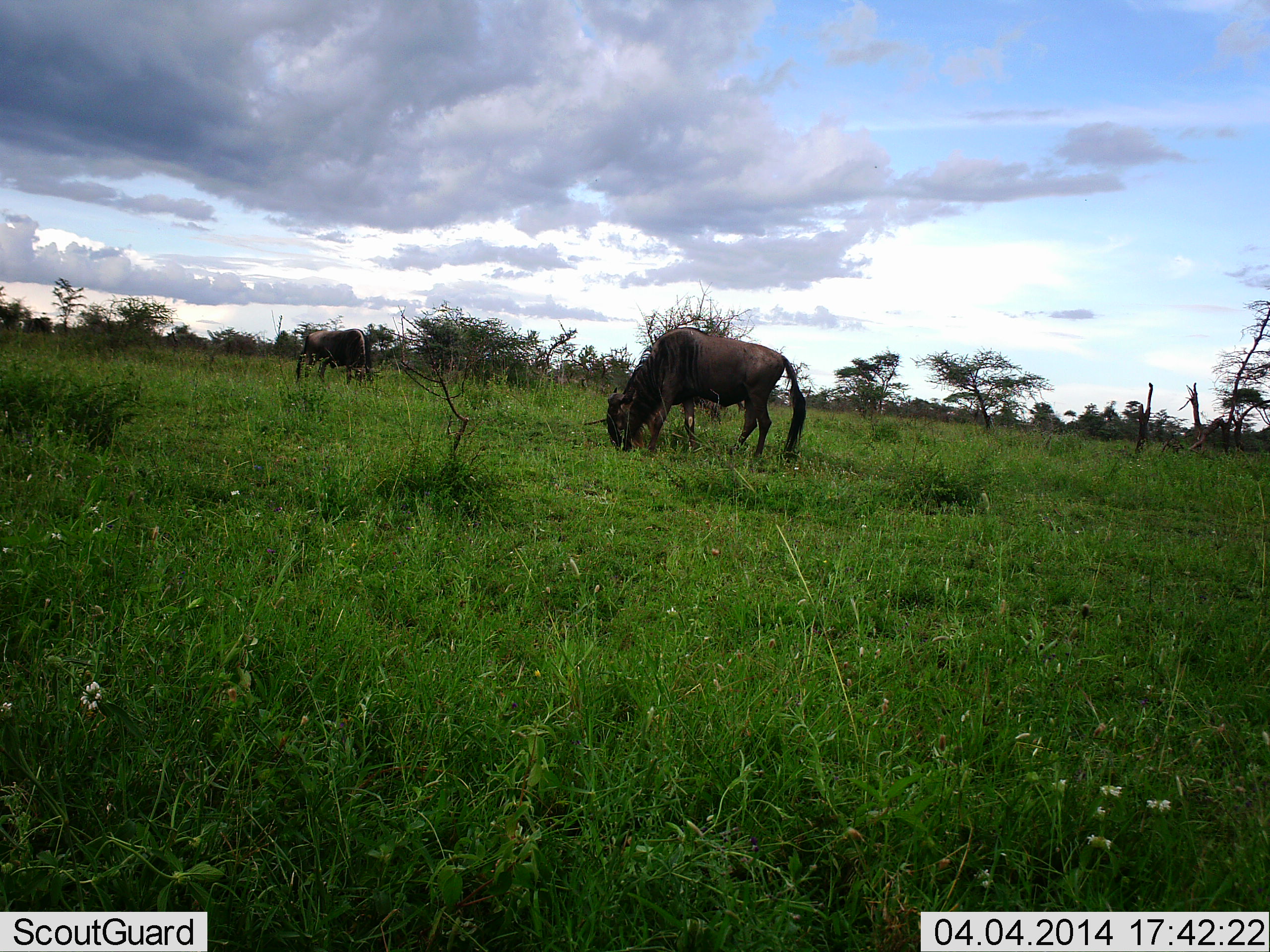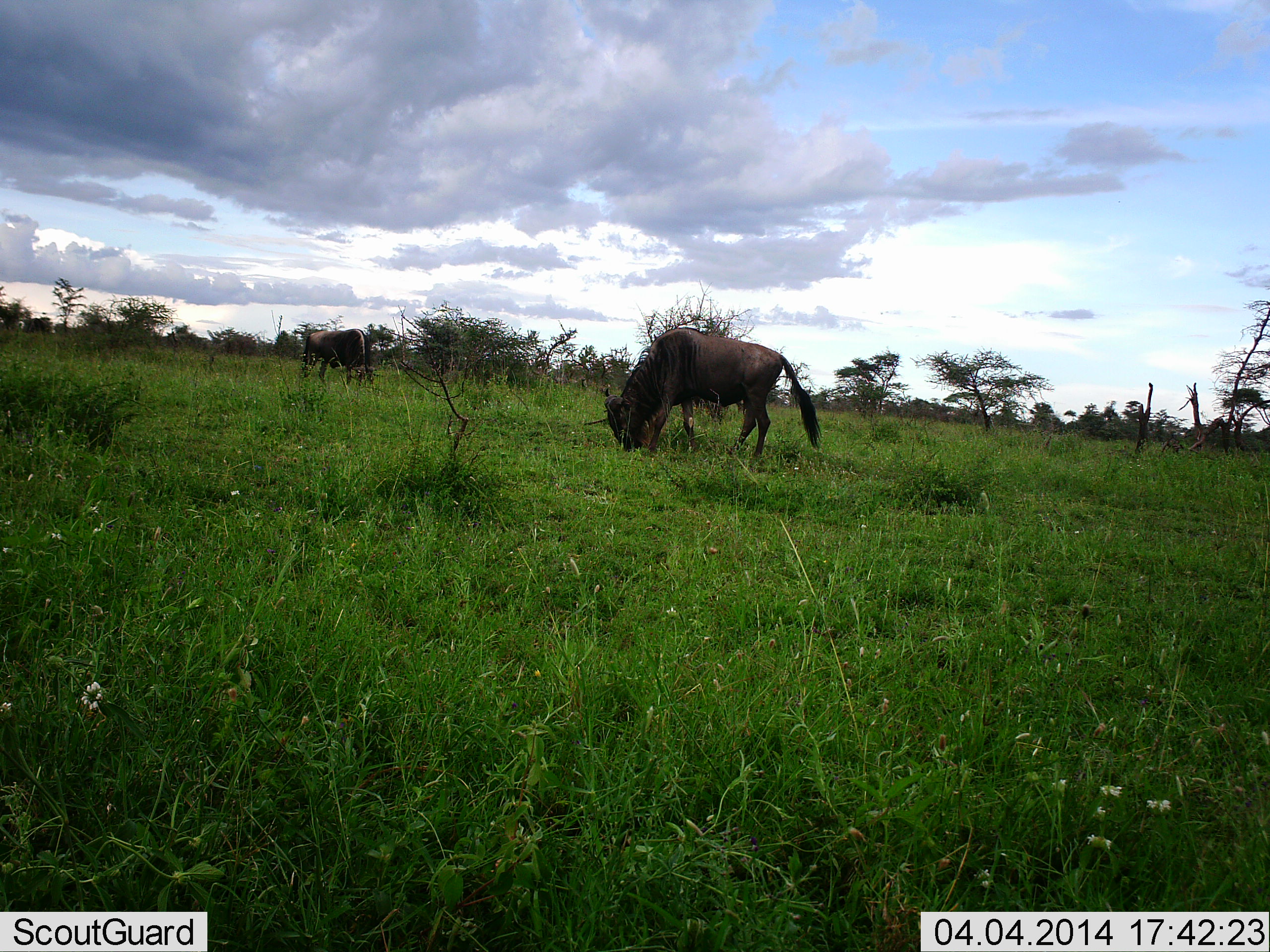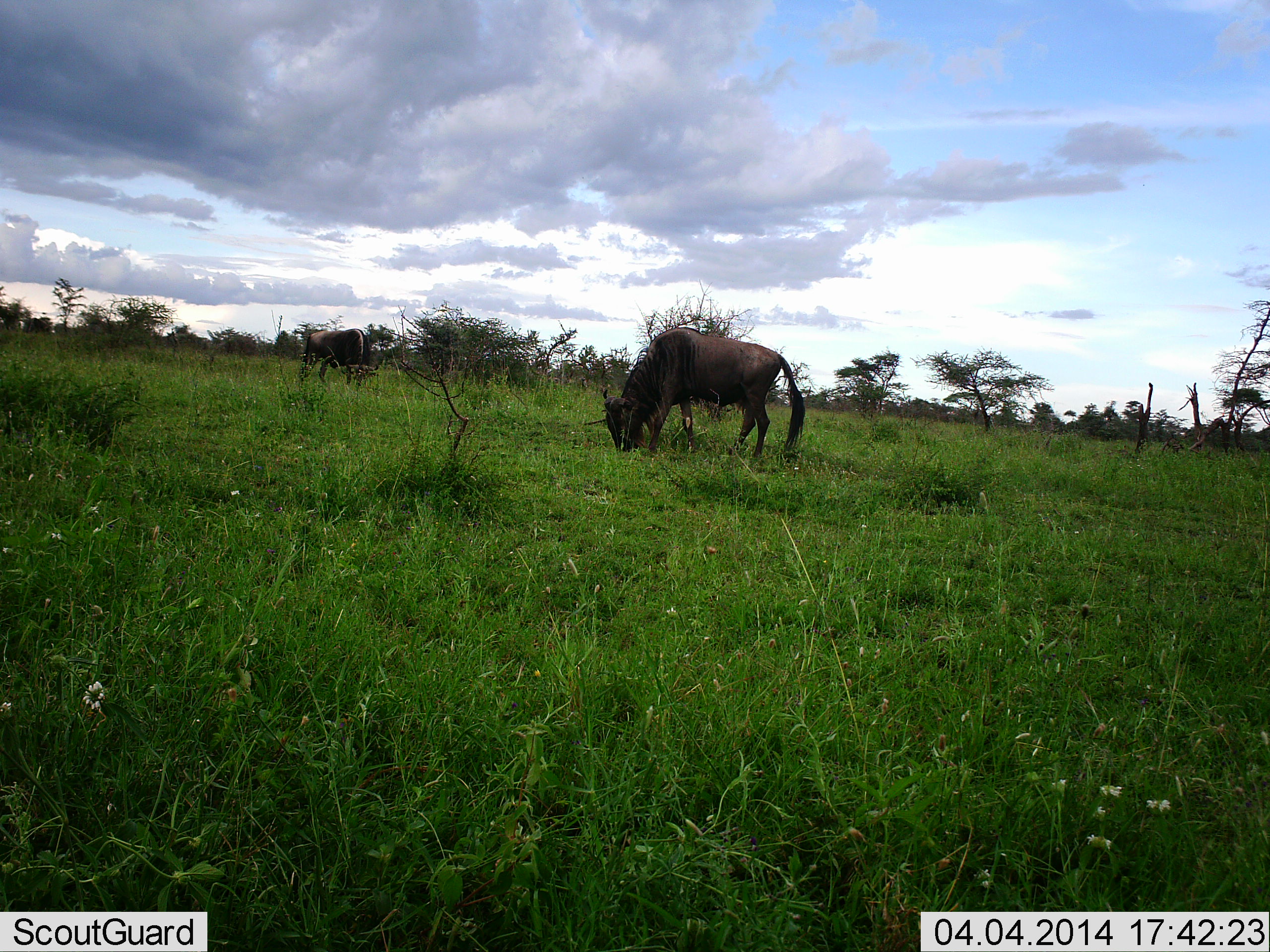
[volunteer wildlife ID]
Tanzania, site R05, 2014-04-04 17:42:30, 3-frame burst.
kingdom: Animalia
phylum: Chordata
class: Mammalia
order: Artiodactyla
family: Bovidae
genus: Connochaetes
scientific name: Connochaetes taurinus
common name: blue wildebeest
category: wildebeest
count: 2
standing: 30%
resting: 0%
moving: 0%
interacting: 0%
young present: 0%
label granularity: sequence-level